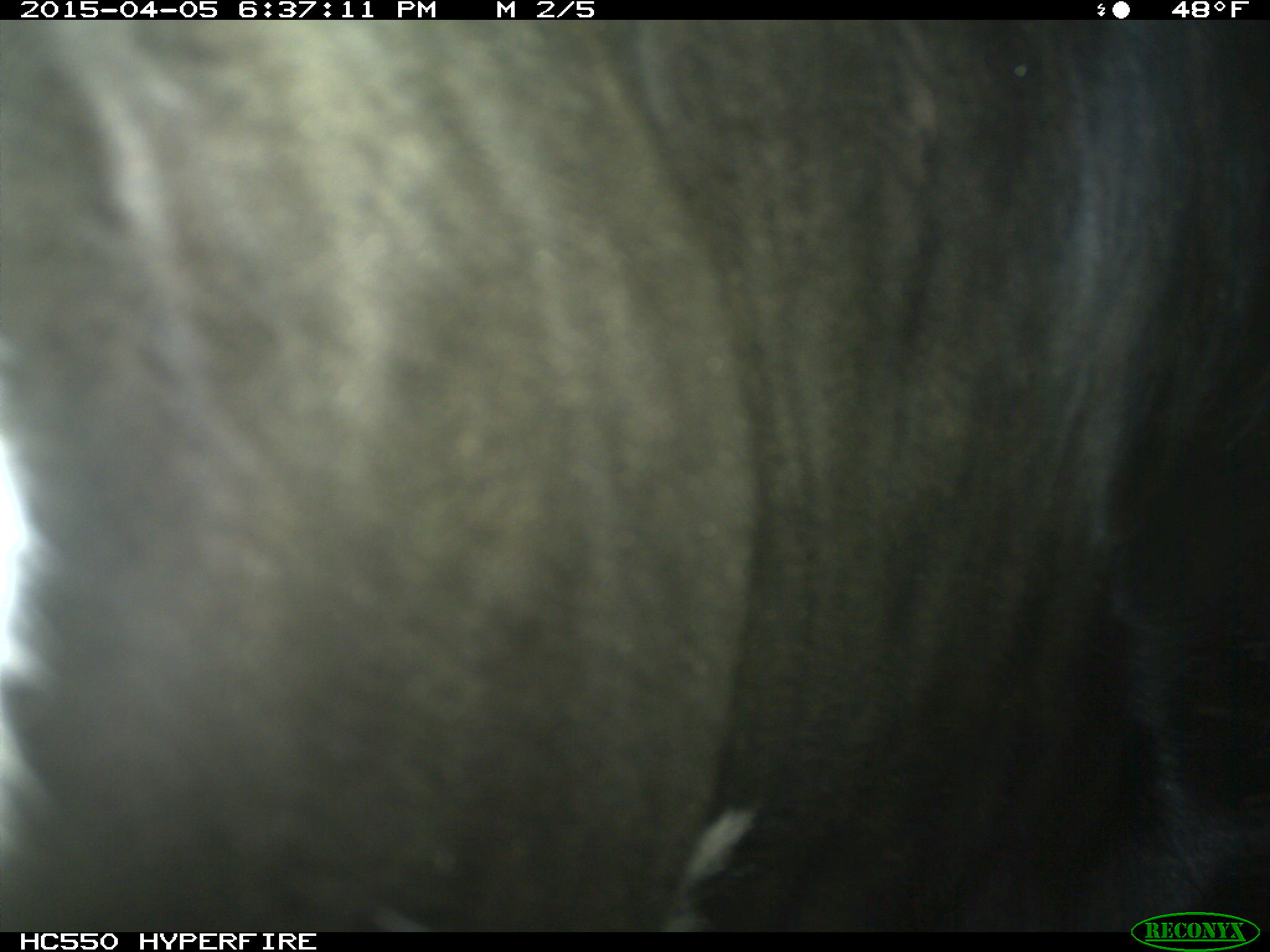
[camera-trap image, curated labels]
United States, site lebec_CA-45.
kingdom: Animalia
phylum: Chordata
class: Mammalia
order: Artiodactyla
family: Bovidae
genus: Bos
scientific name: Bos taurus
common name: domestic cow